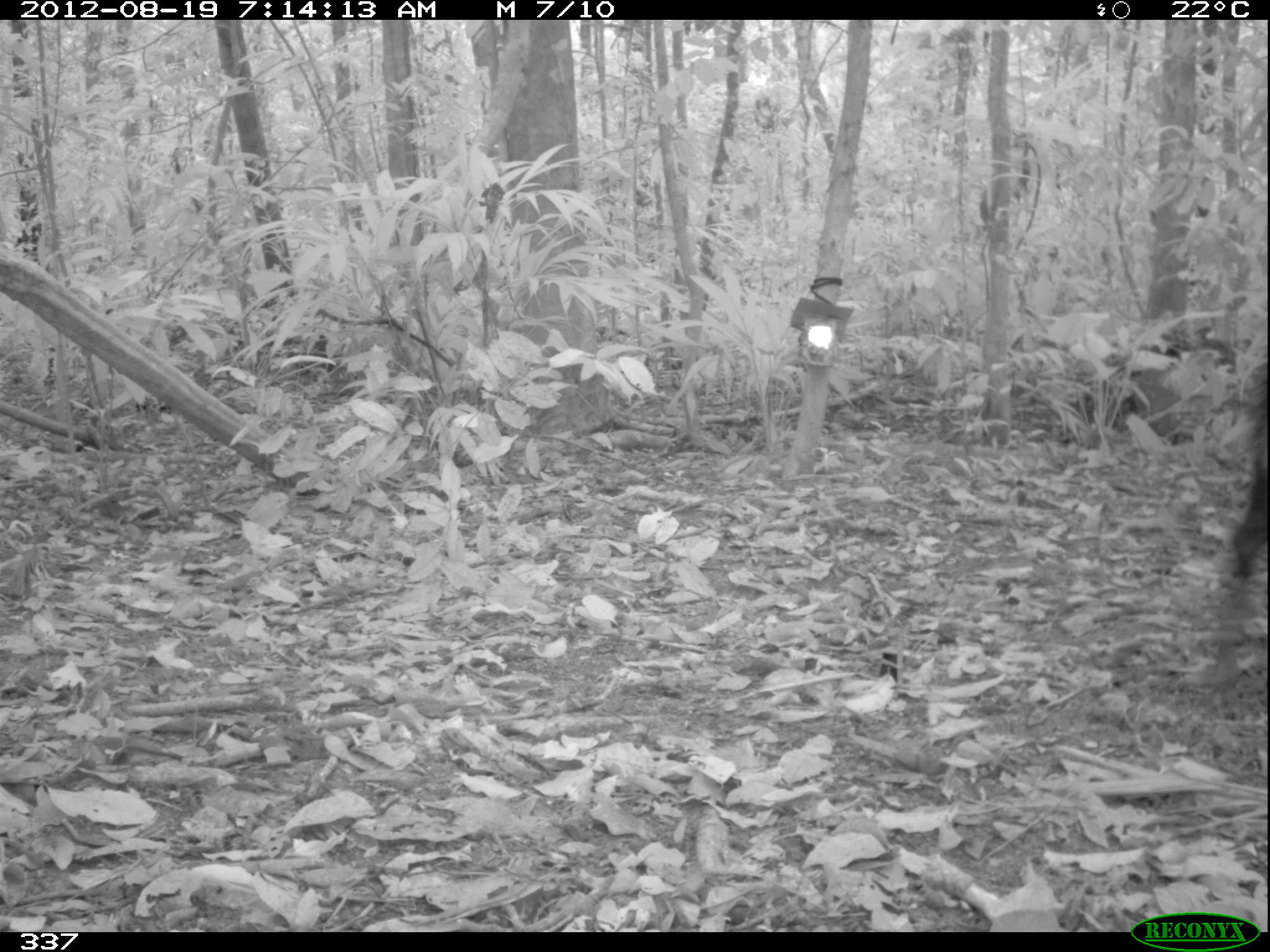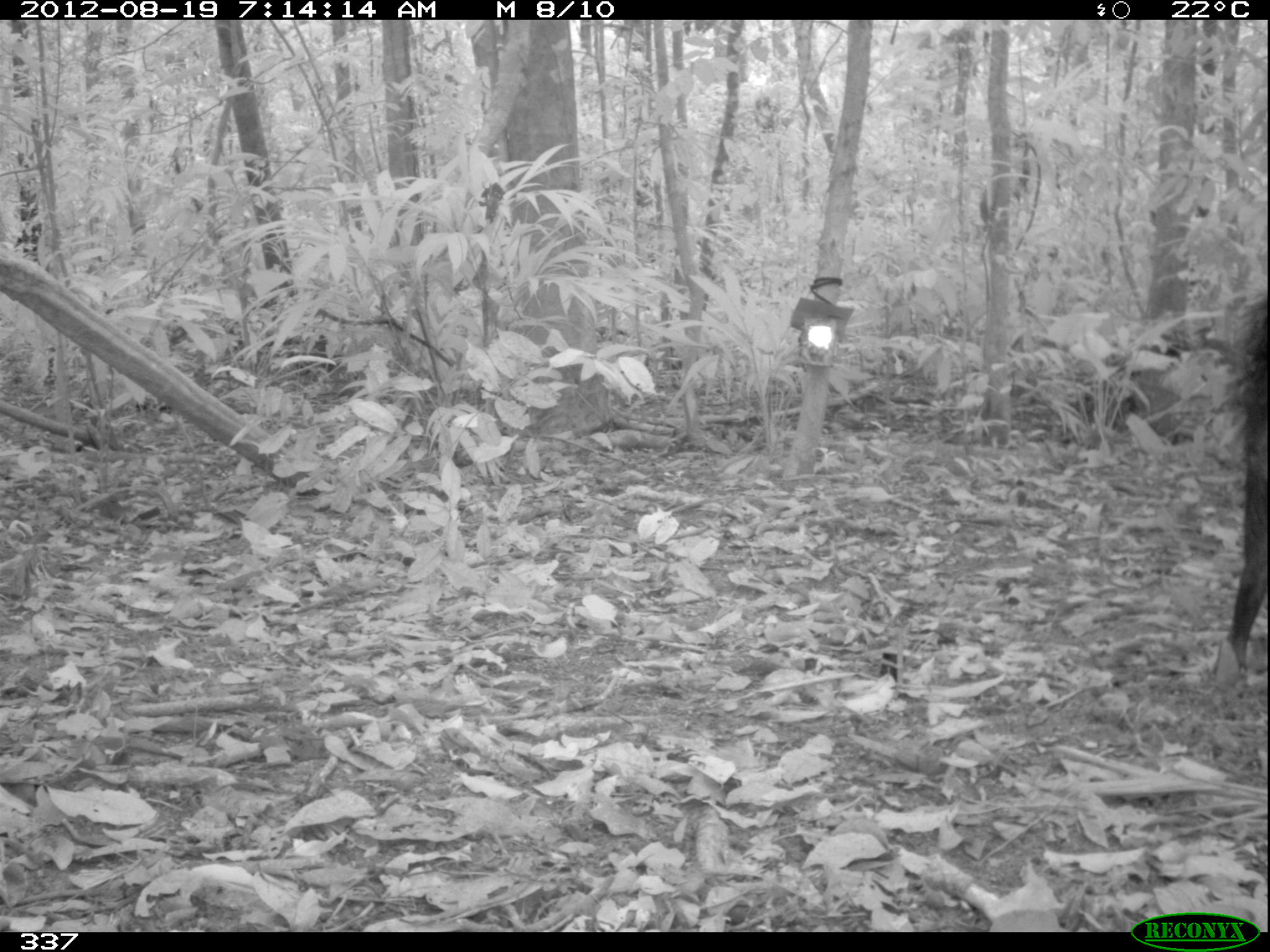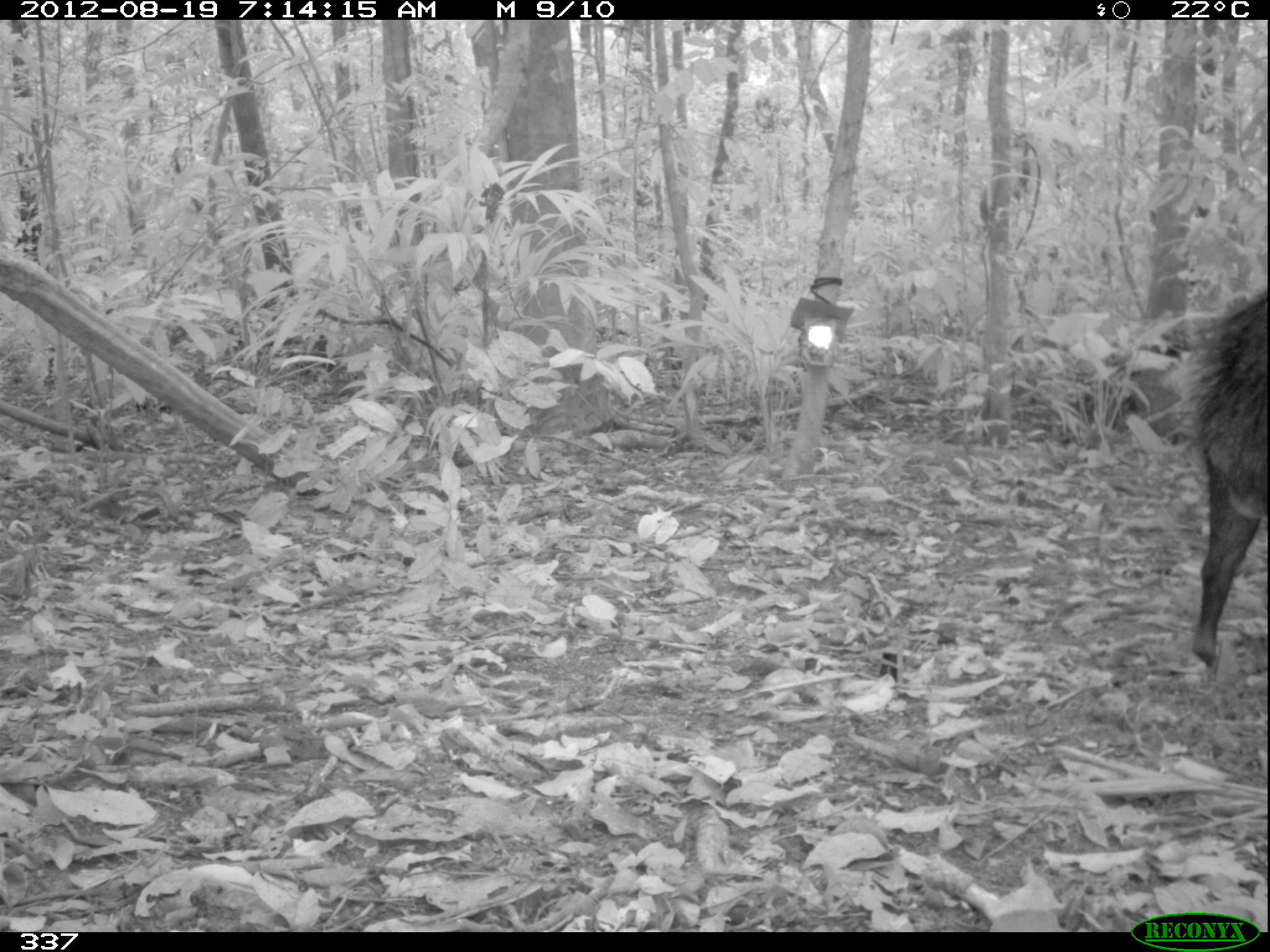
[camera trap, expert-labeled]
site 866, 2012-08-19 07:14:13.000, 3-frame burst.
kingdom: Animalia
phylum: Chordata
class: Mammalia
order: Artiodactyla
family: Tayassuidae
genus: Tayassu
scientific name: Tayassu pecari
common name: white-lipped peccary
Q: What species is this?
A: Tayassu pecari (white-lipped peccary).